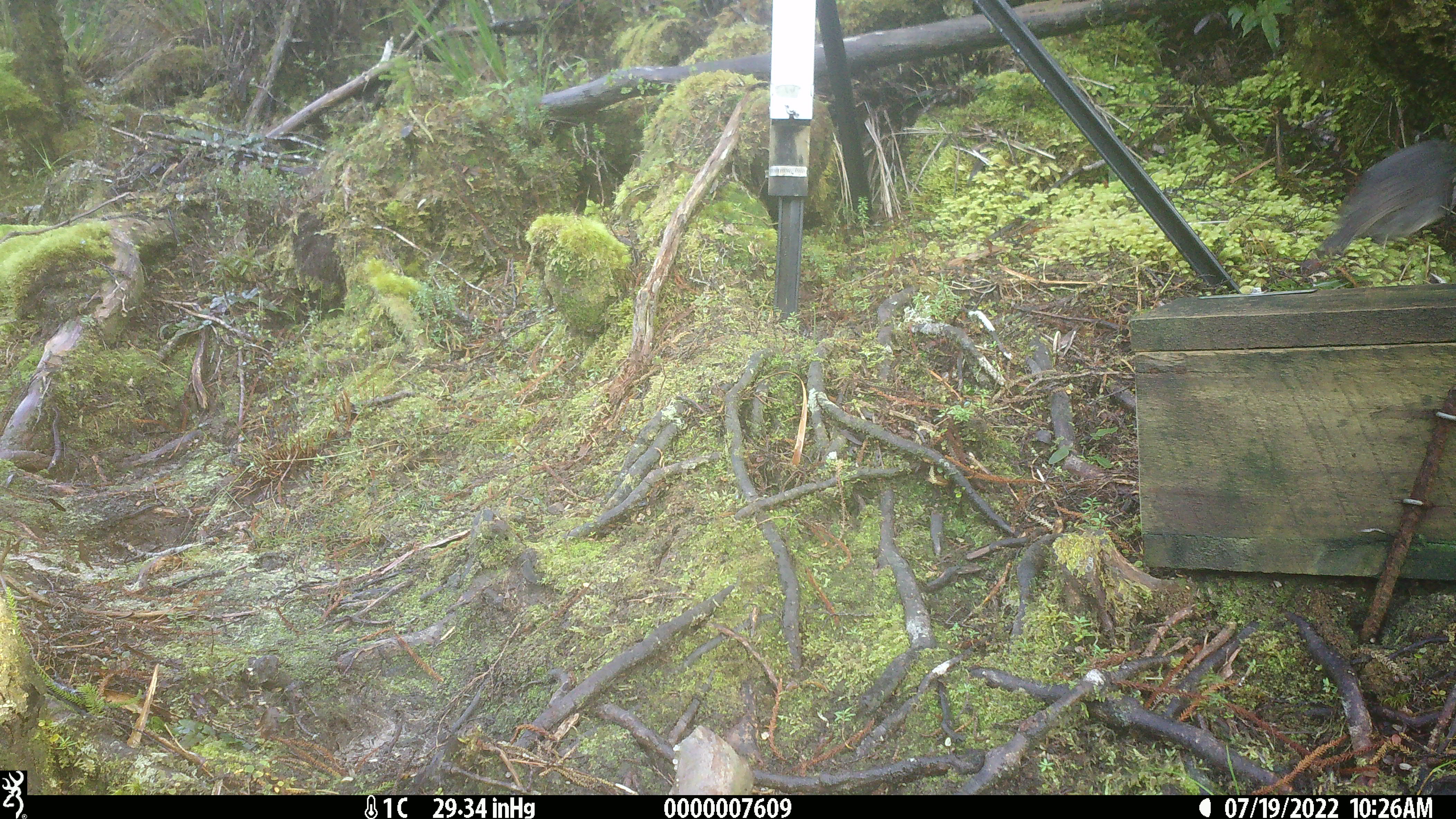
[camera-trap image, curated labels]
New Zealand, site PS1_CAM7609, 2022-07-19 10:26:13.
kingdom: Animalia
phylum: Chordata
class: Aves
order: Passeriformes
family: Petroicidae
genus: Petroica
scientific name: Petroica australis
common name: new zealand robin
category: robin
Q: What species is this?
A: Robin (new zealand robin) (Petroica australis).